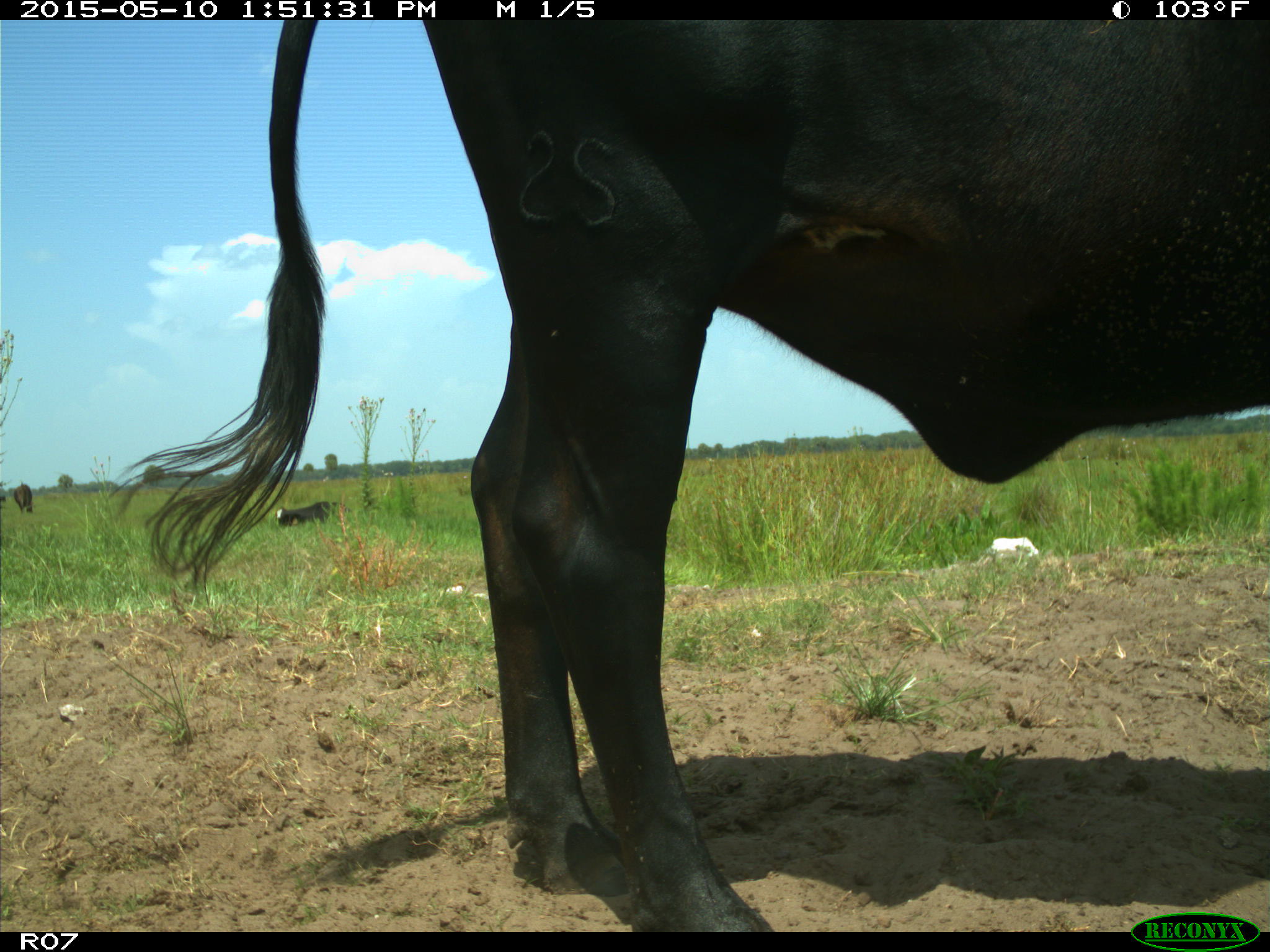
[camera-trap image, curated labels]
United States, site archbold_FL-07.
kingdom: Animalia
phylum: Chordata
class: Mammalia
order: Artiodactyla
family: Bovidae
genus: Bos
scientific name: Bos taurus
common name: domestic cow